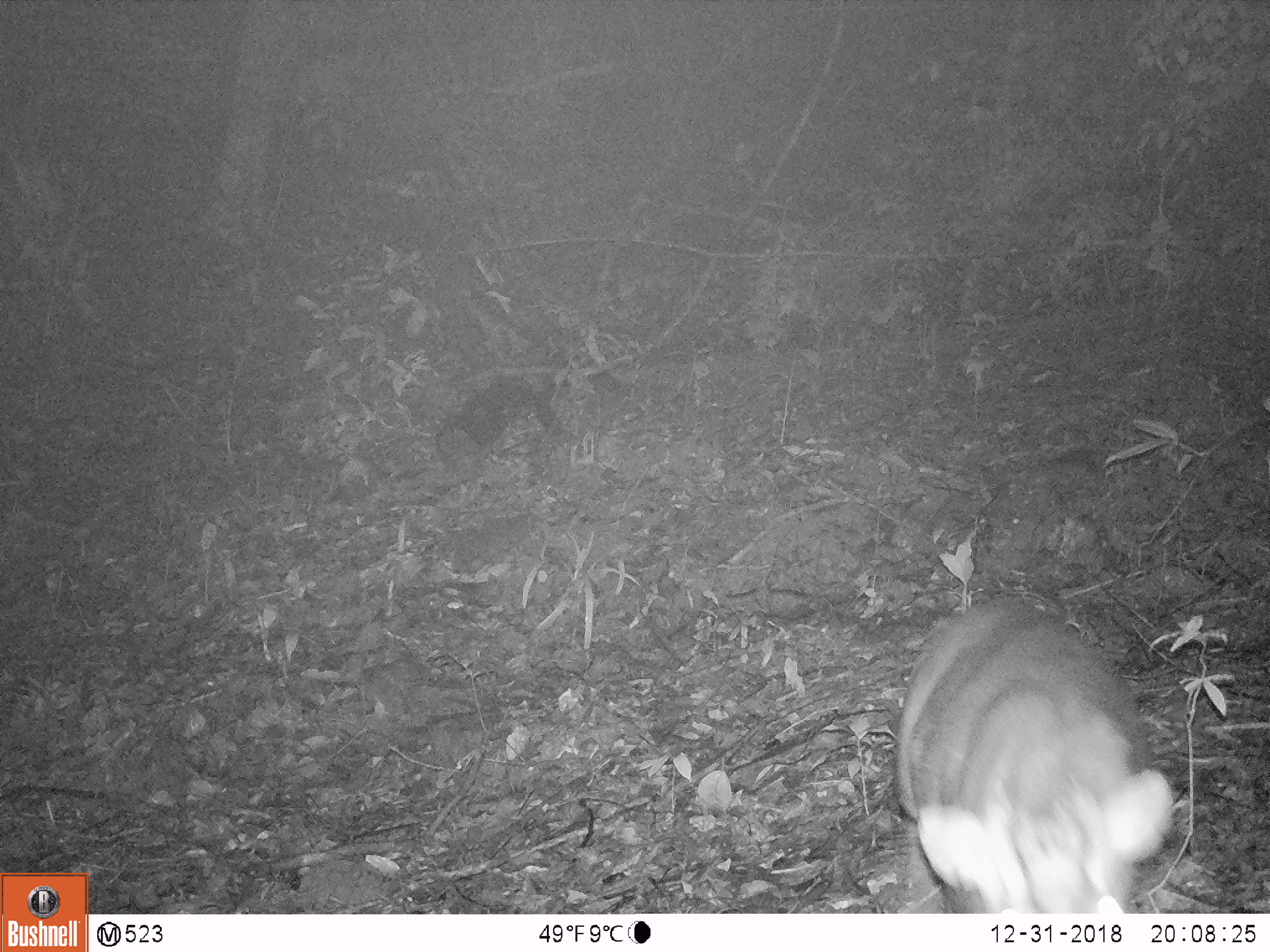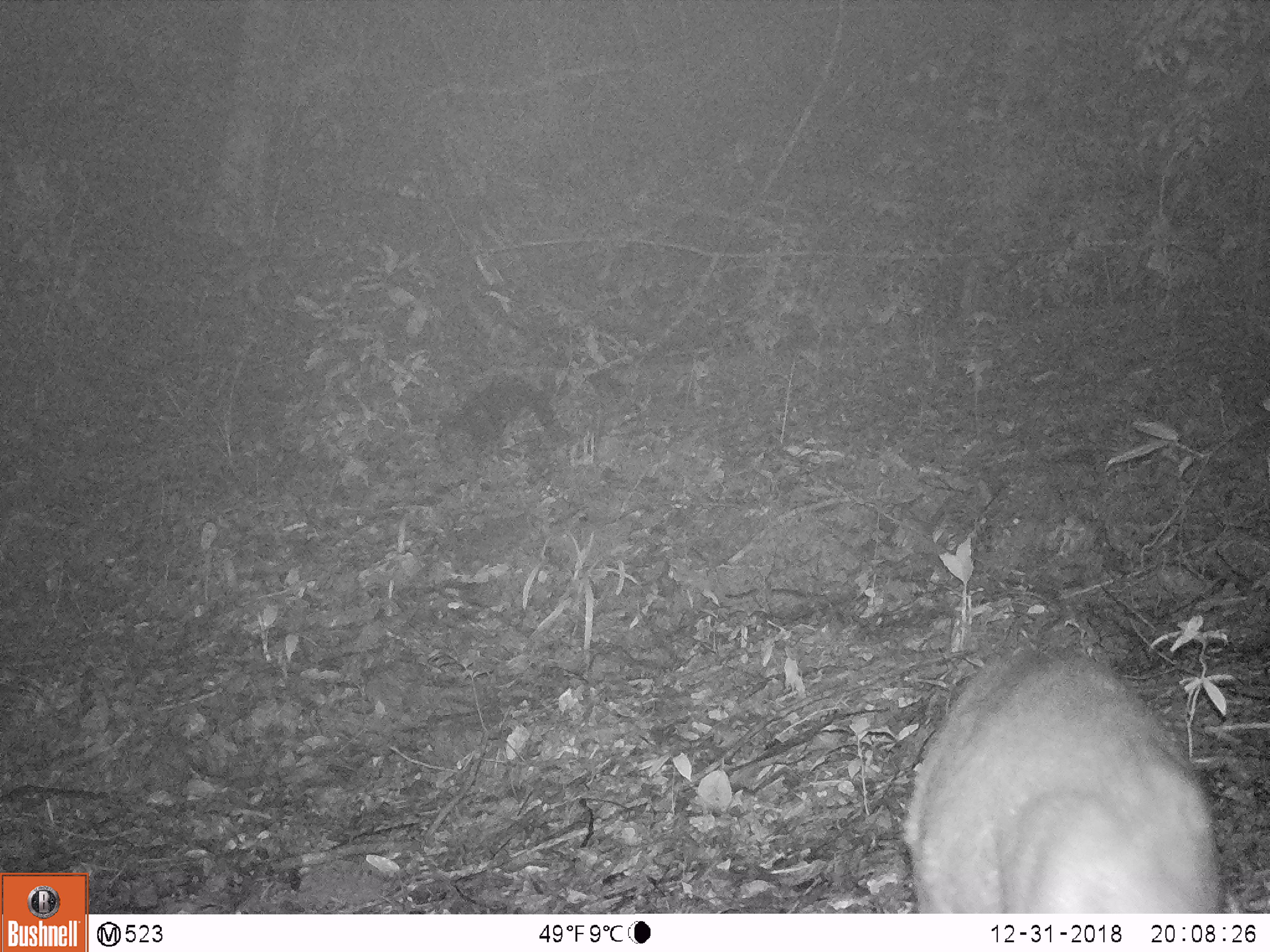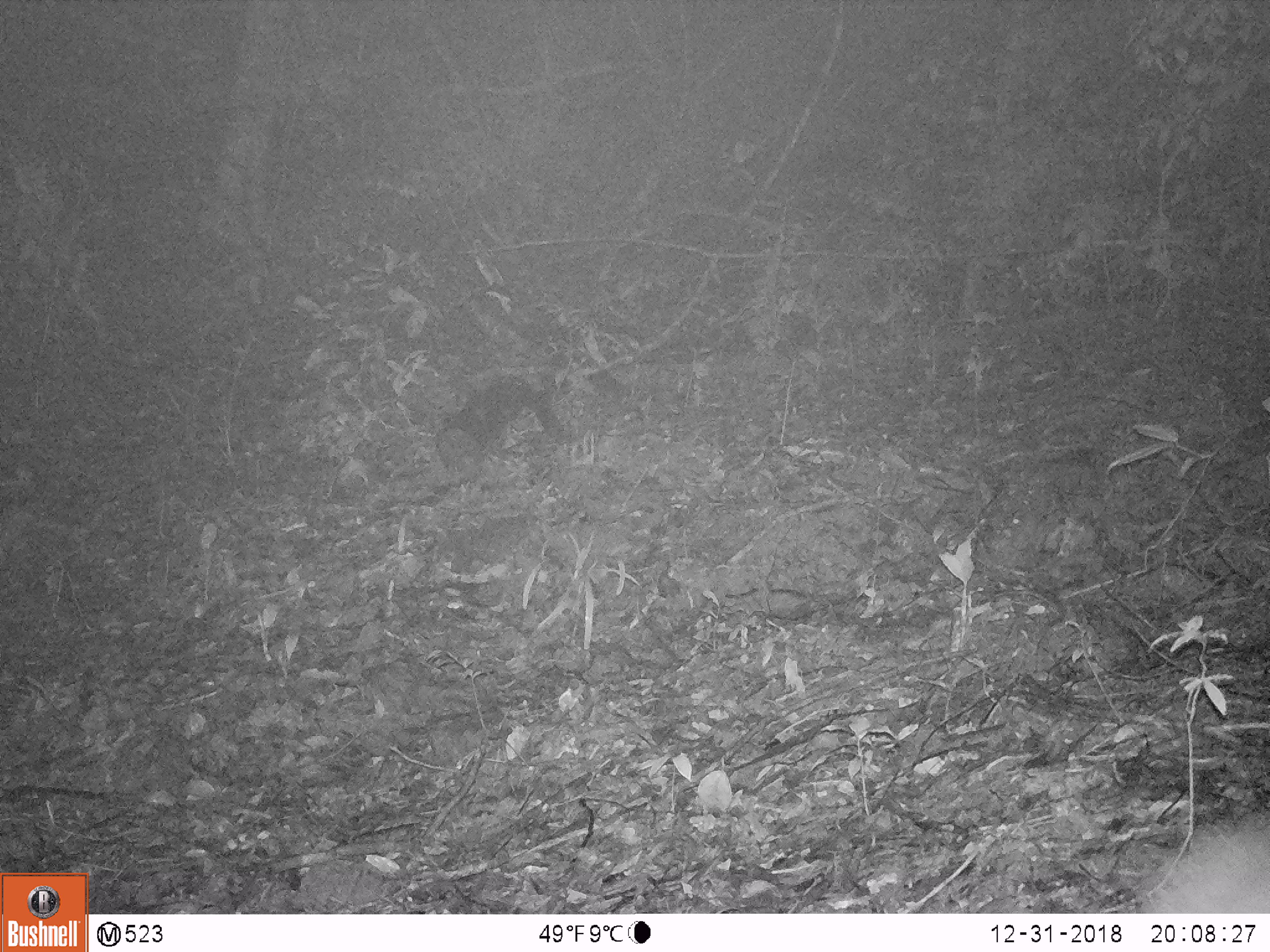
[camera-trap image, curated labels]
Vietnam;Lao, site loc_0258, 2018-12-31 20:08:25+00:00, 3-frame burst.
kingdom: Animalia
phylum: Chordata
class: Mammalia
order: Artiodactyla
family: Cervidae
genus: Muntiacus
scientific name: Muntiacus rooseveltorum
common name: roosevelt's muntjac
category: roosevelts muntjac group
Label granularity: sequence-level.